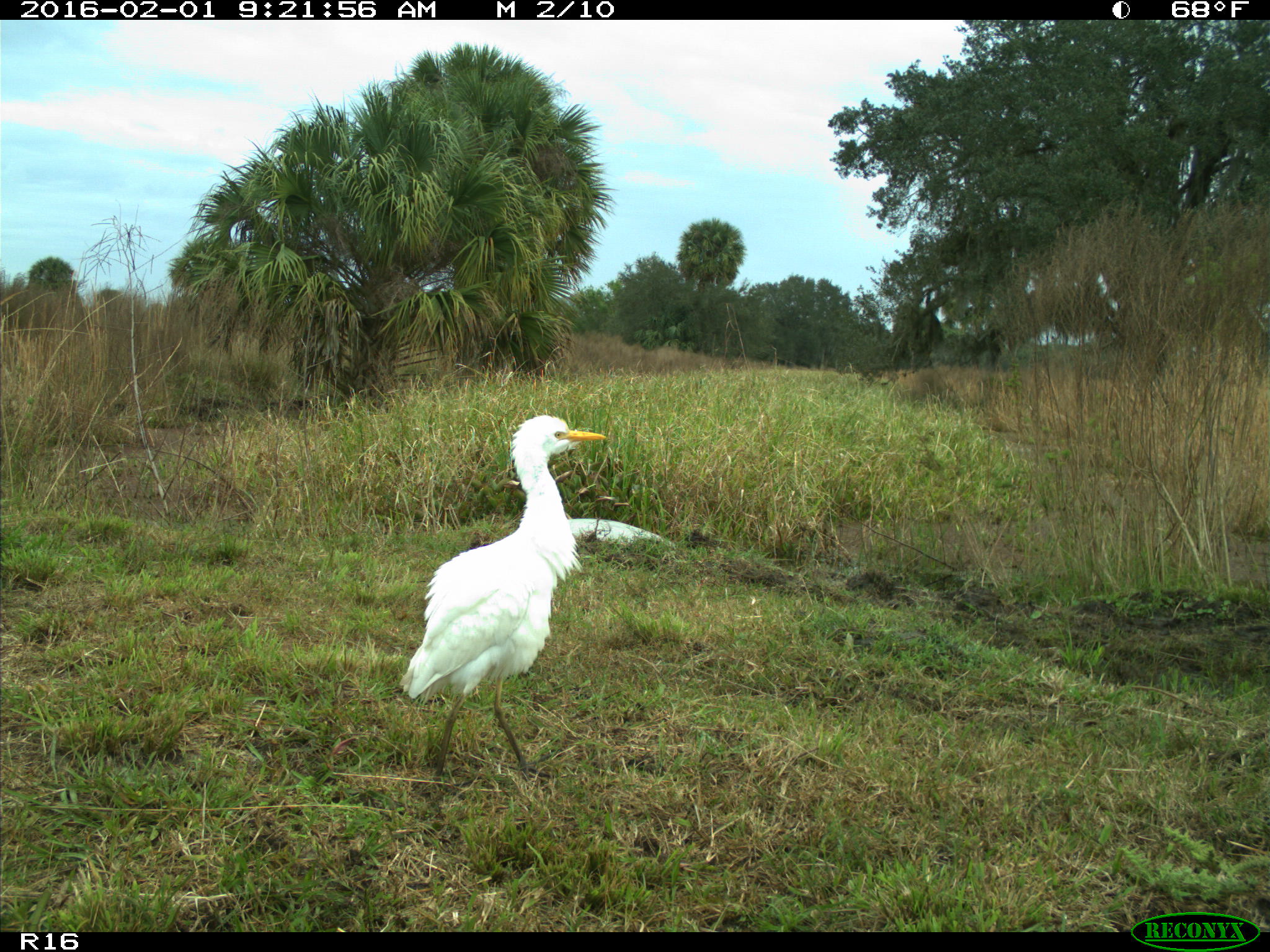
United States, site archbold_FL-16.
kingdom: Animalia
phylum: Chordata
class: Aves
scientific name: Aves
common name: birds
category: unidentified bird